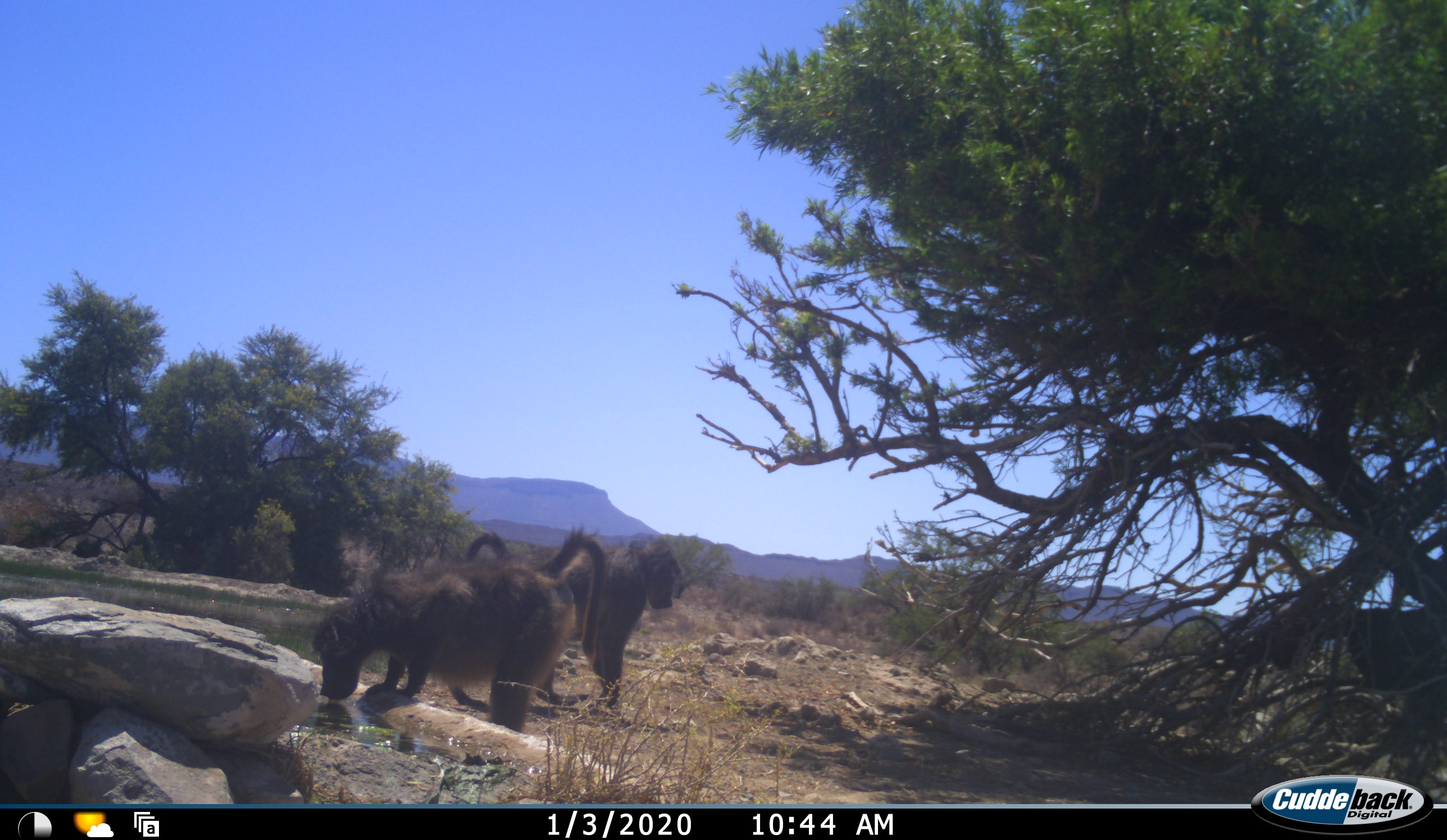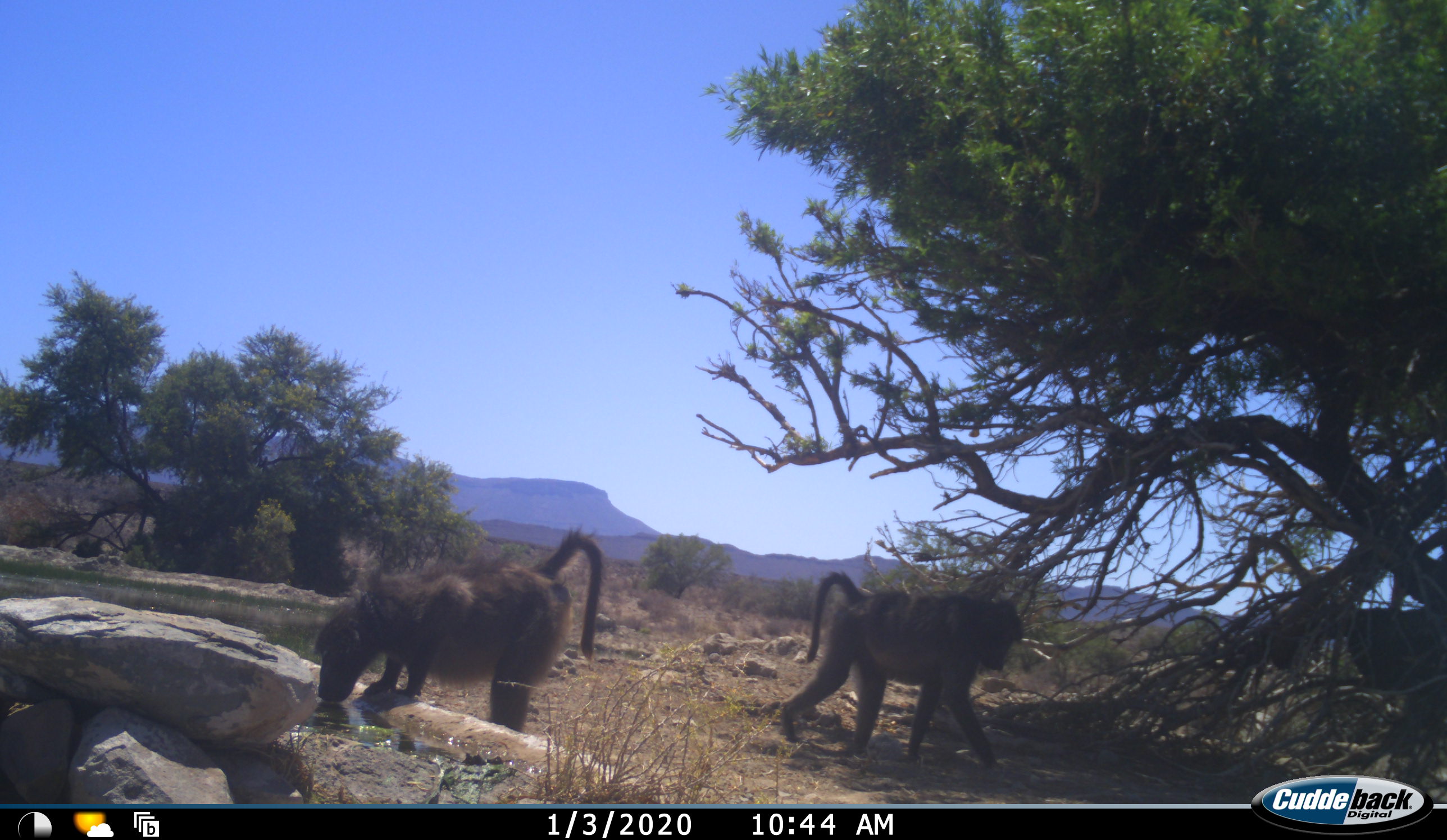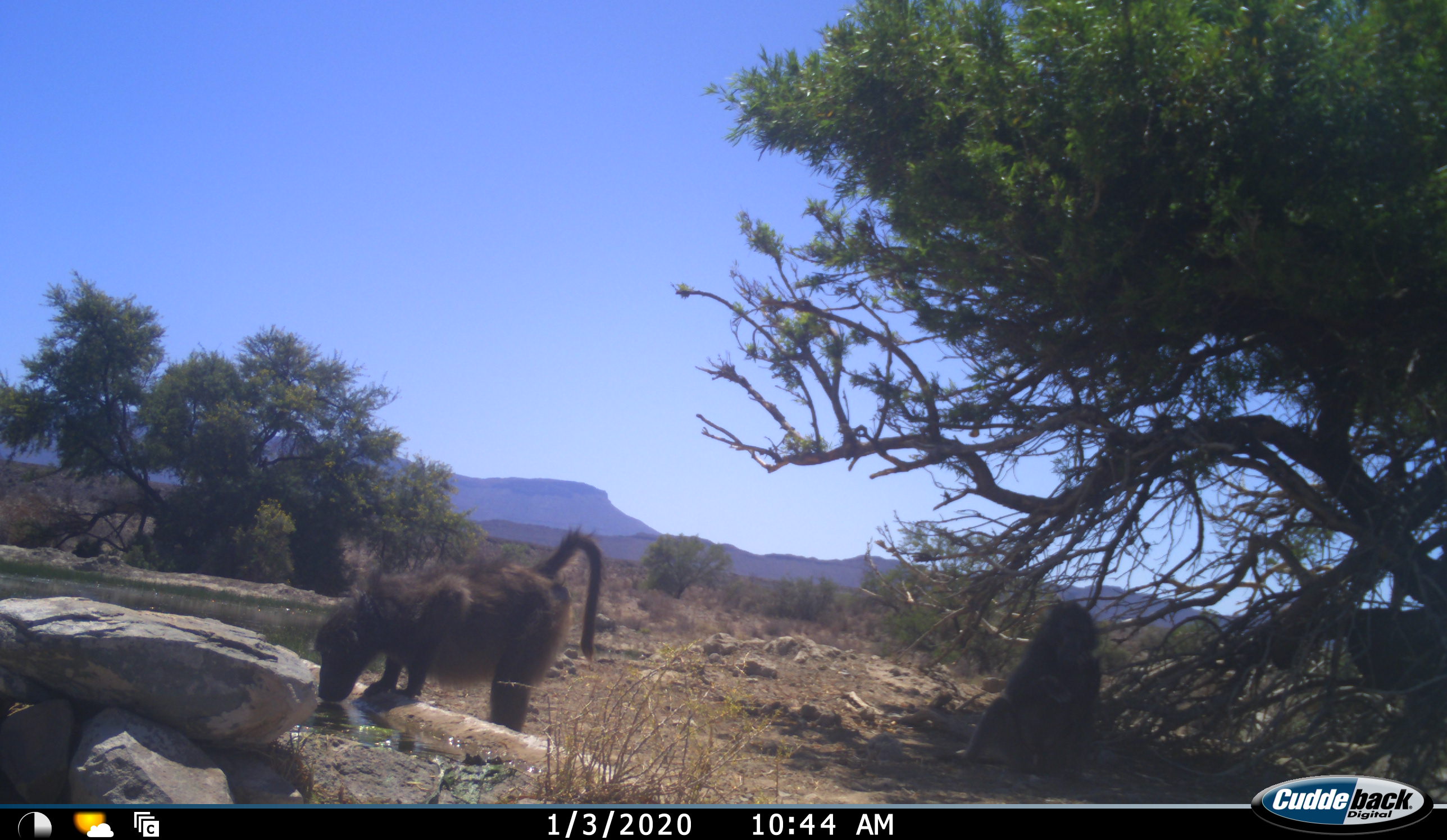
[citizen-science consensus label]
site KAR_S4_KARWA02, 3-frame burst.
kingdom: Animalia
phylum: Chordata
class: Mammalia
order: Primates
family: Cercopithecidae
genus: Papio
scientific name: Papio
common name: baboon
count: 2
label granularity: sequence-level